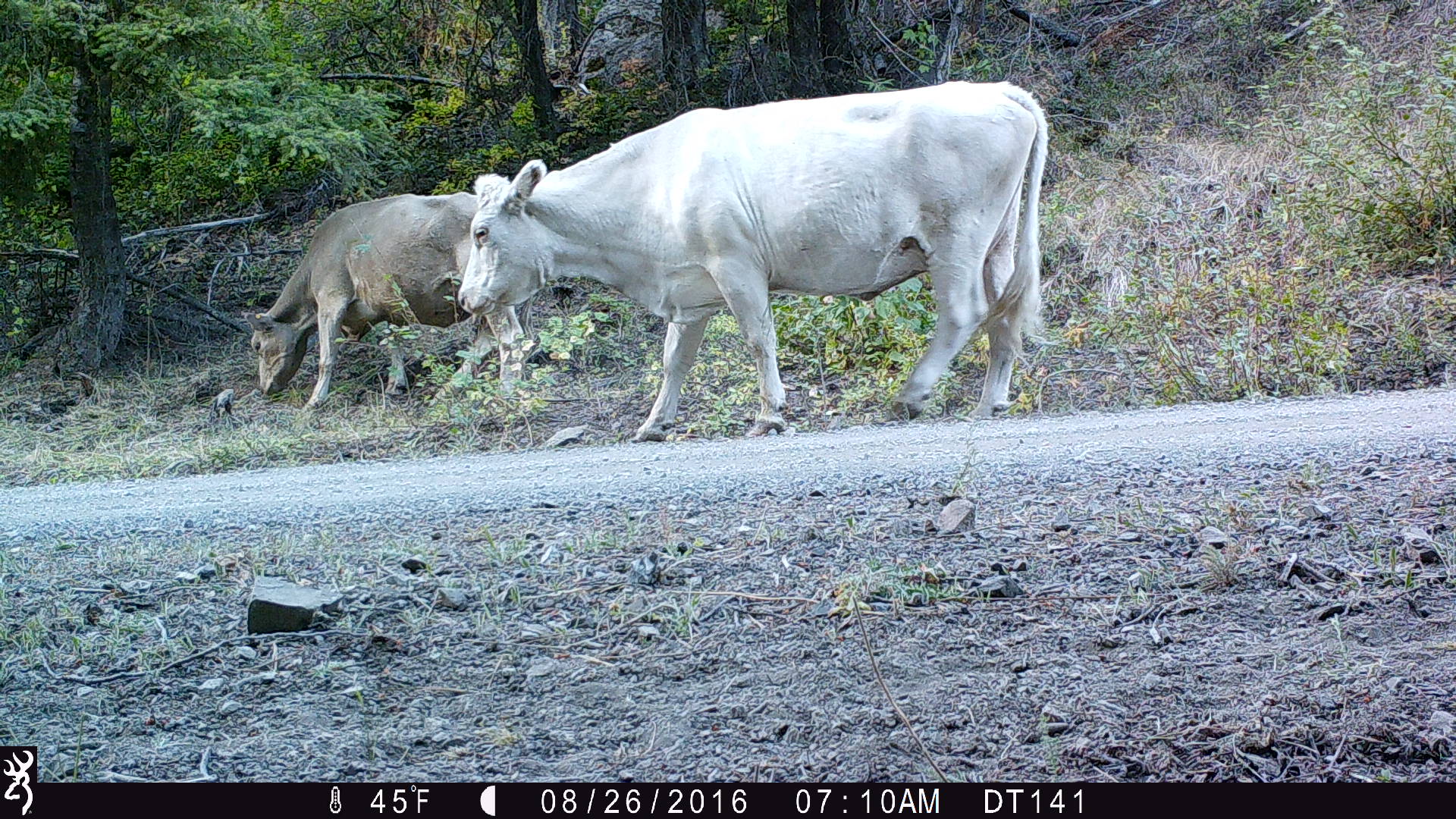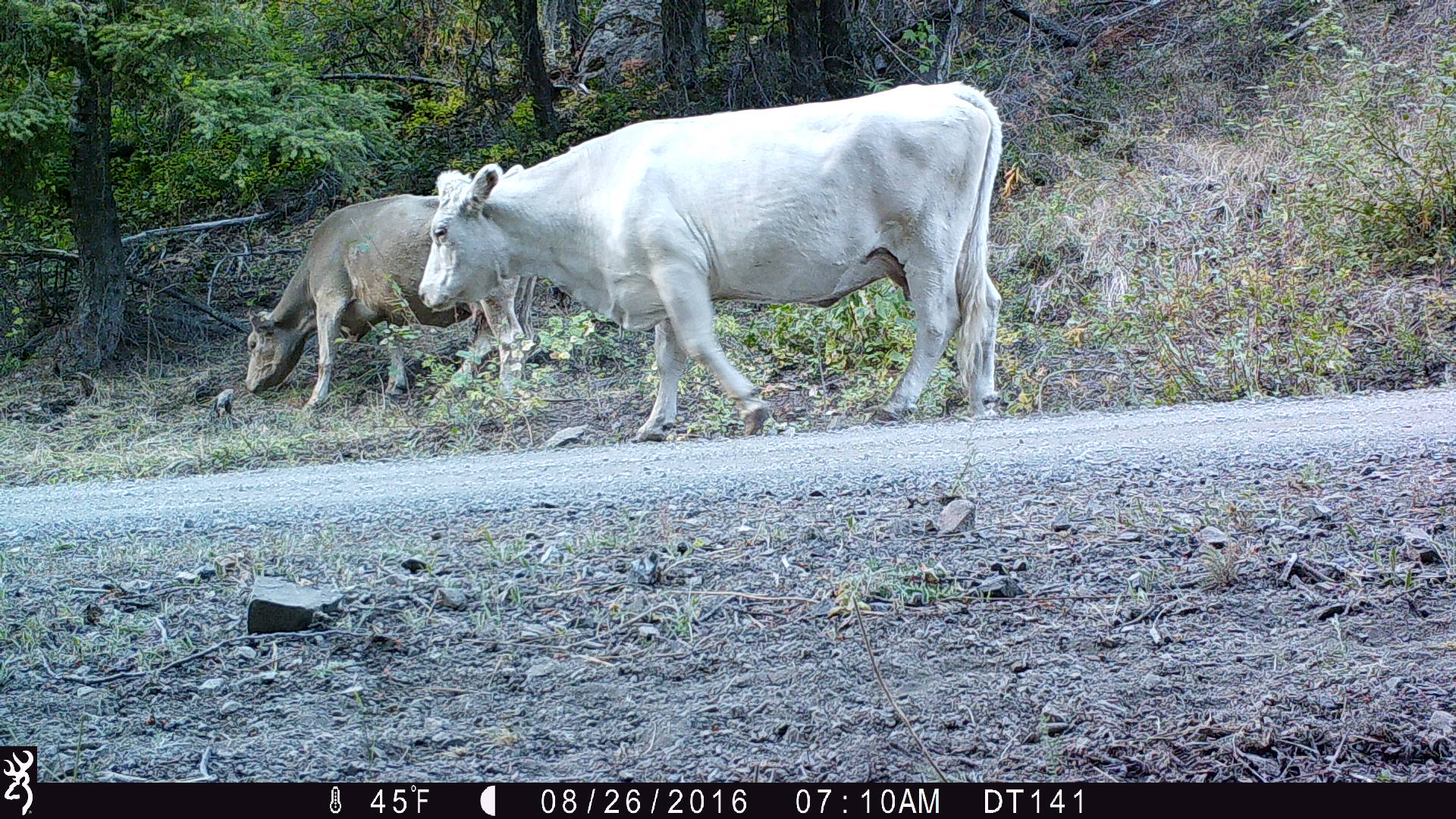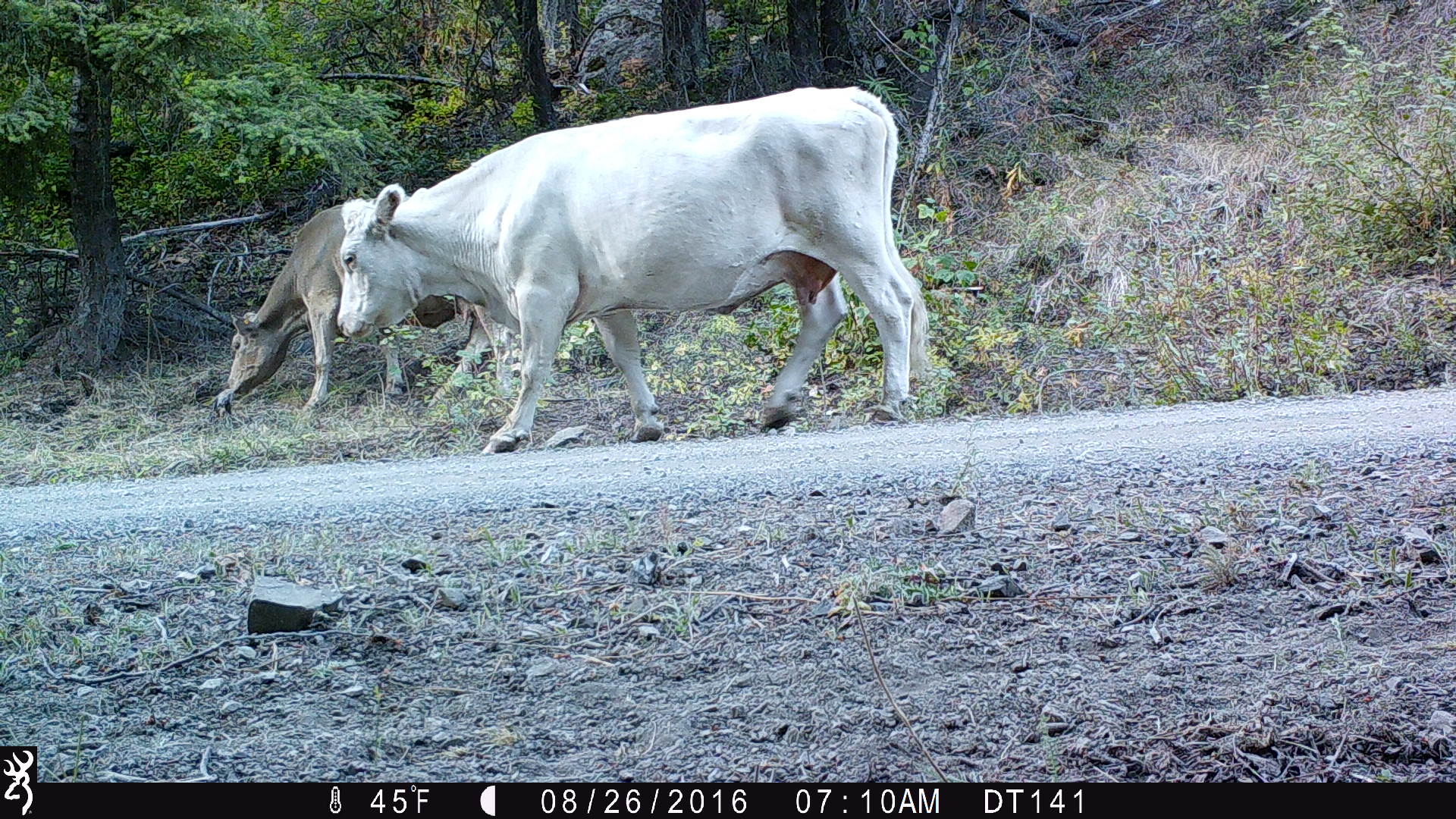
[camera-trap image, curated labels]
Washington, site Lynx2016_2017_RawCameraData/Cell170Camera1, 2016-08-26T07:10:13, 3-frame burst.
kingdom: Animalia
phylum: Chordata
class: Mammalia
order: Artiodactyla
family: Bovidae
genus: Bos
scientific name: Bos taurus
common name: domestic cattle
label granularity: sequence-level